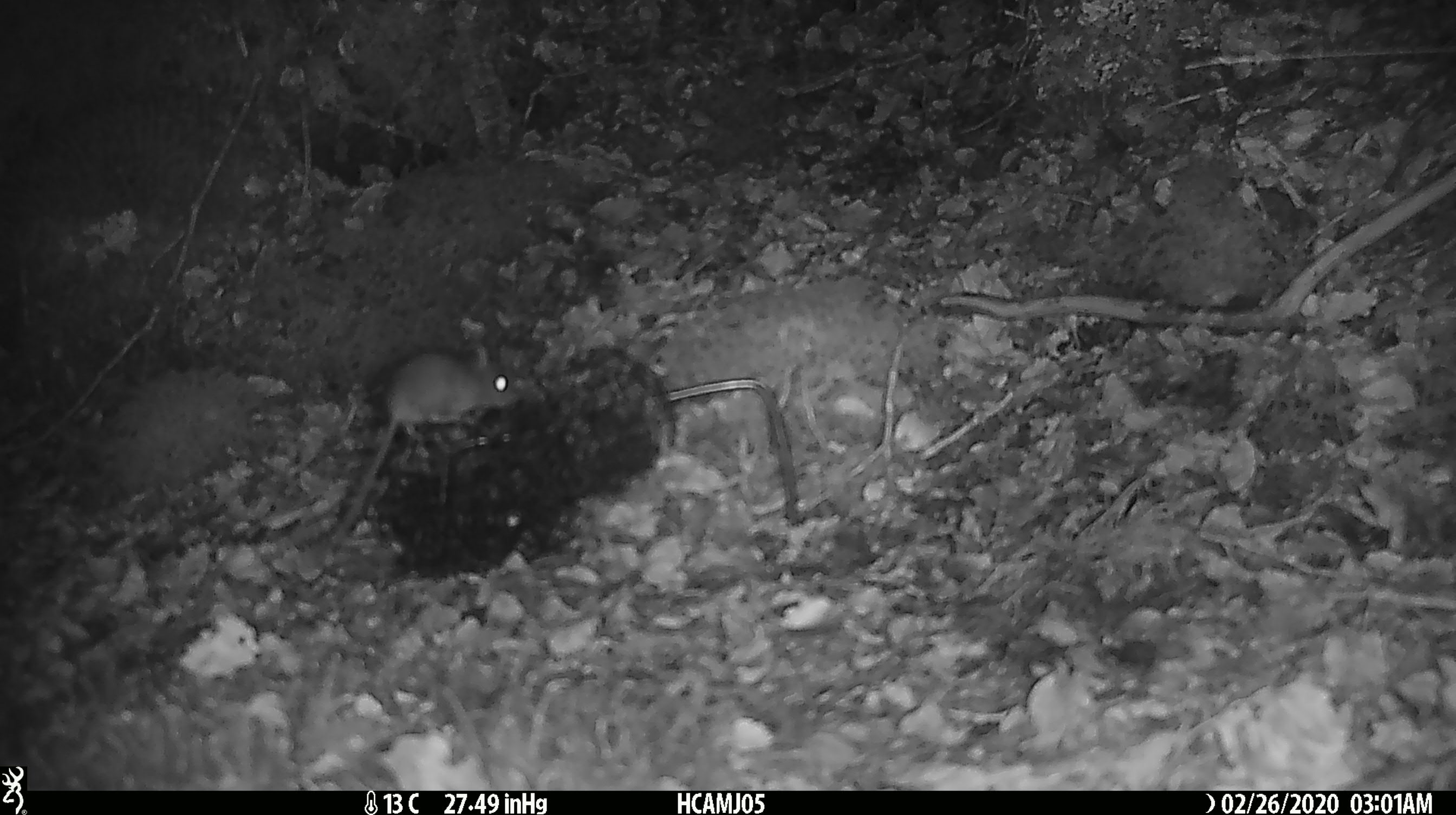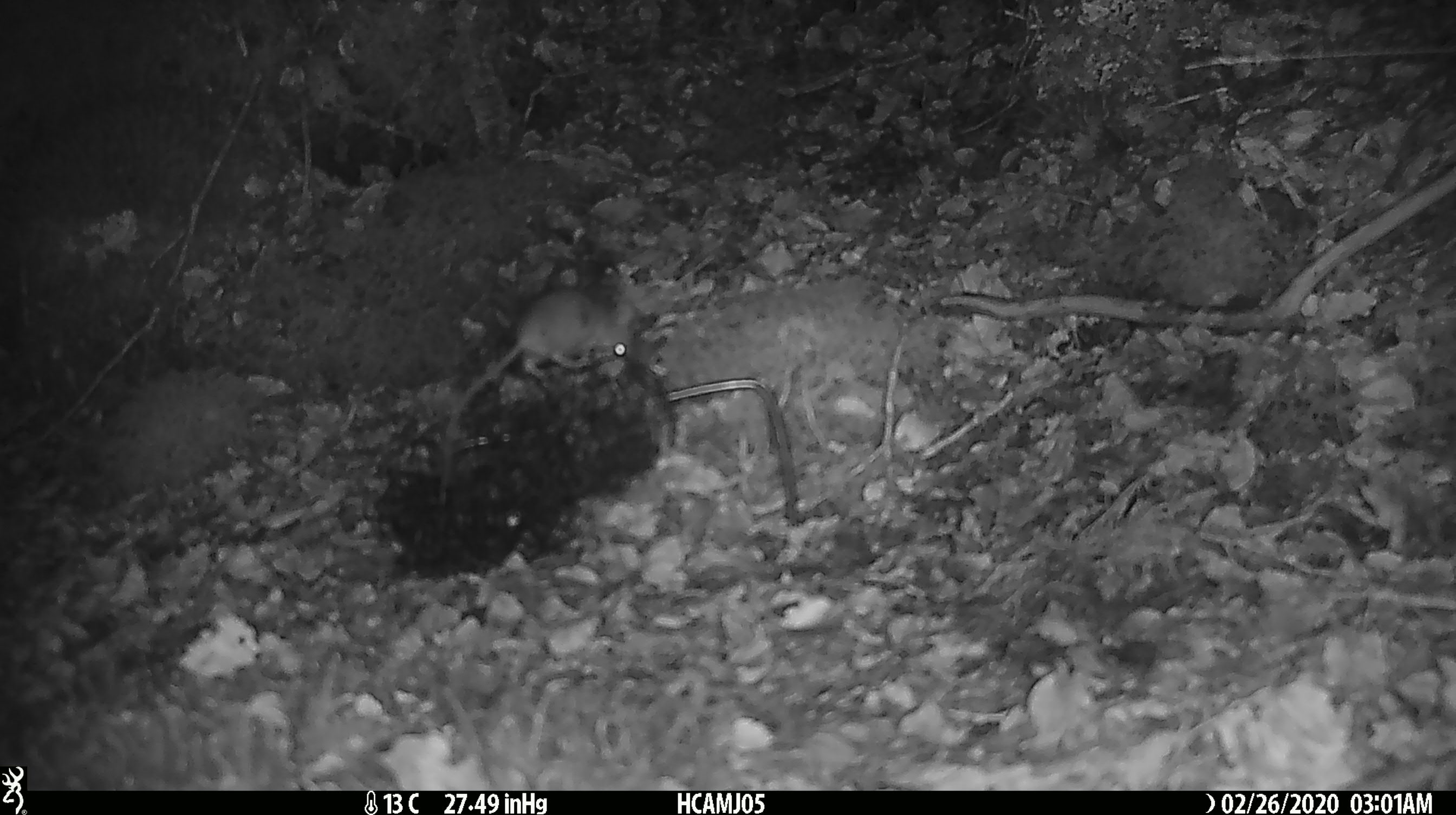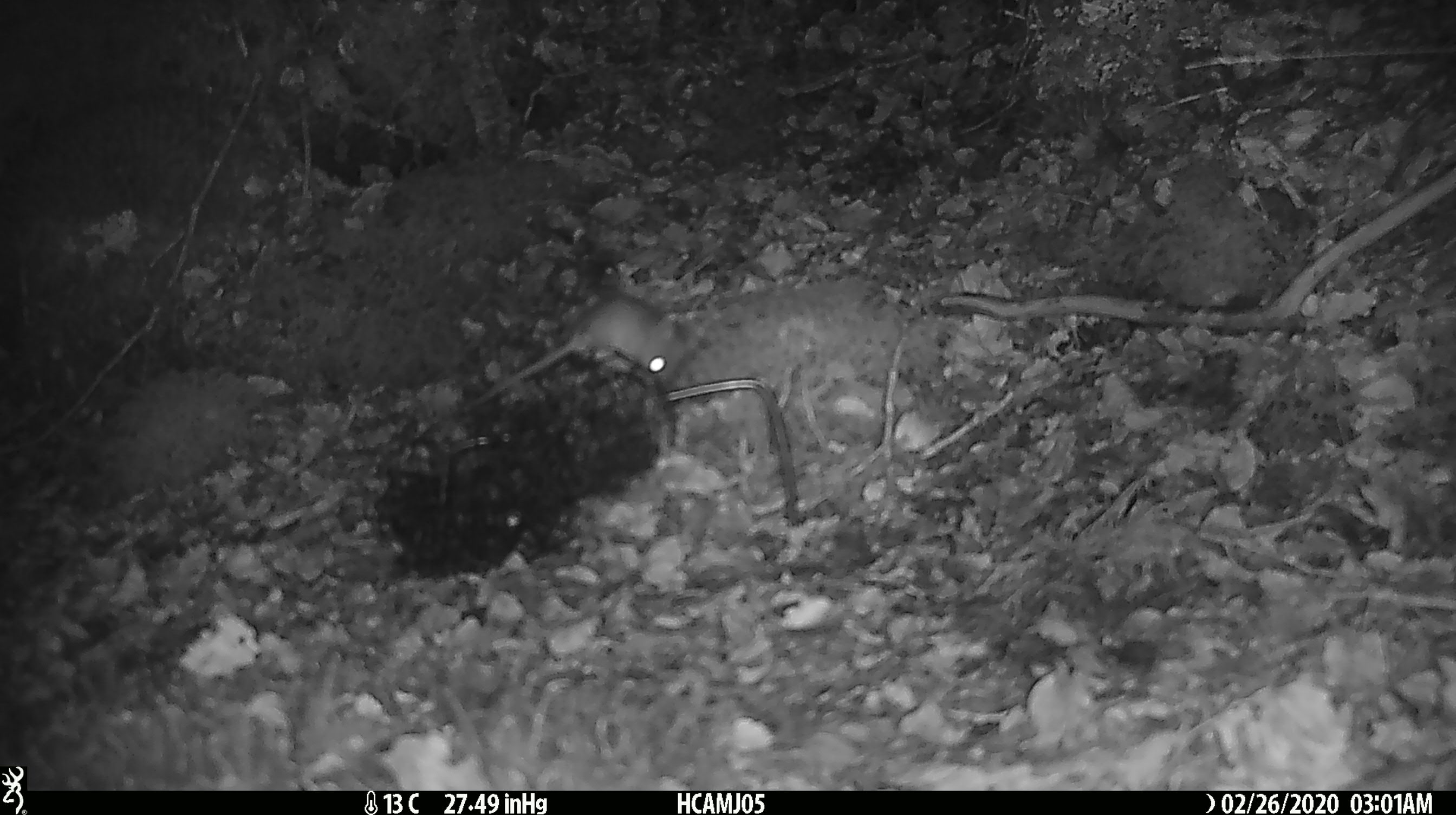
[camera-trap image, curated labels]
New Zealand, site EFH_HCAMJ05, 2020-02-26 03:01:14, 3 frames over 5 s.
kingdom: Animalia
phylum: Chordata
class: Mammalia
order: Rodentia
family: Muridae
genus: Mus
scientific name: Mus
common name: mouse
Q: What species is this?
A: Mouse (Mus).